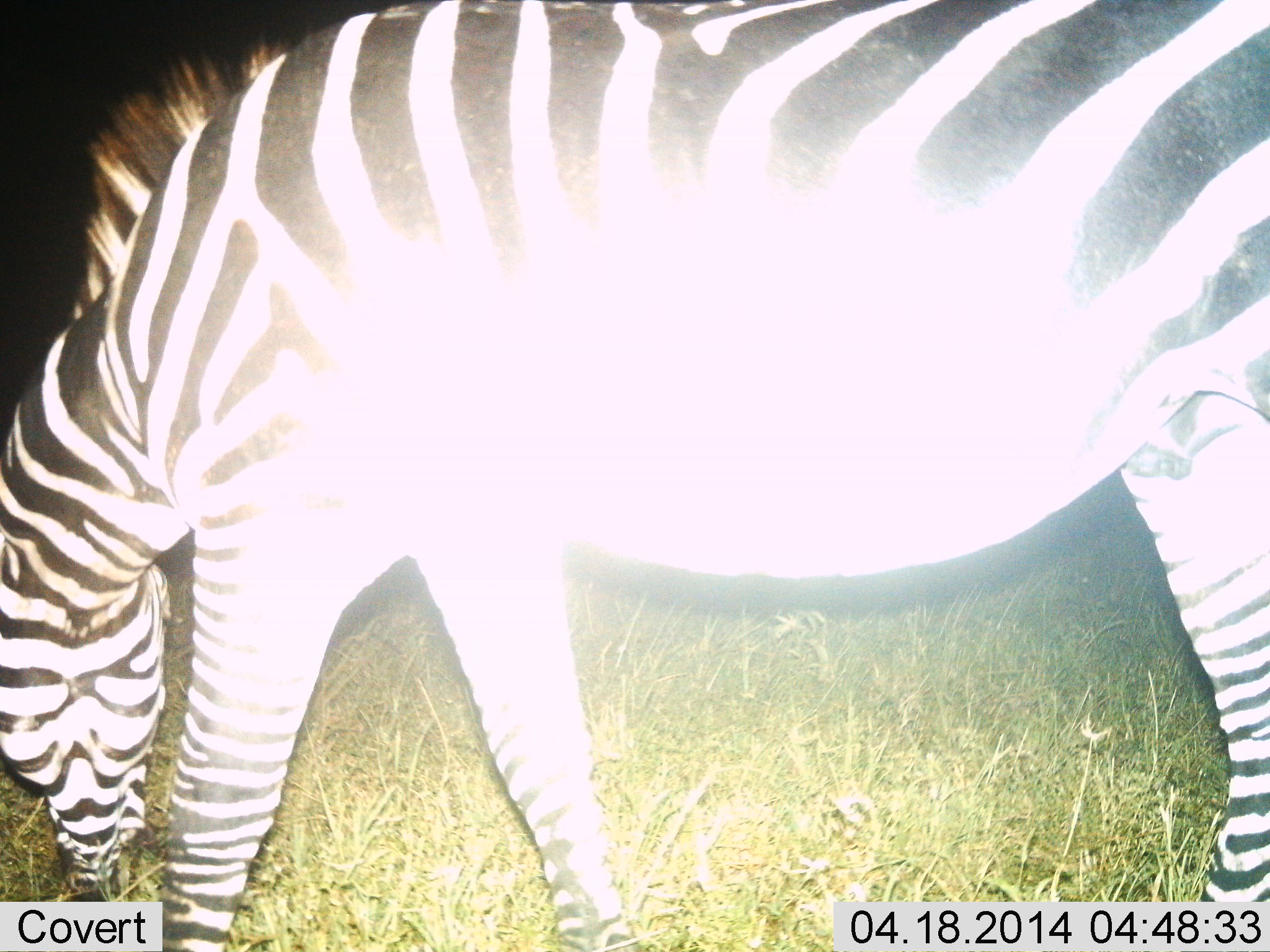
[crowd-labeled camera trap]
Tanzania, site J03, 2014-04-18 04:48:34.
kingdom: Animalia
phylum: Chordata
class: Mammalia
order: Perissodactyla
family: Equidae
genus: Equus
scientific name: Equus quagga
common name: plains zebra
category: zebra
Zebra (plains zebra) (Equus quagga), count 1. Behavior (volunteer vote fractions): standing 20%, resting 0%, moving 10%, interacting 0%. Young present (vote fraction): 0%. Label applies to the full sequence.